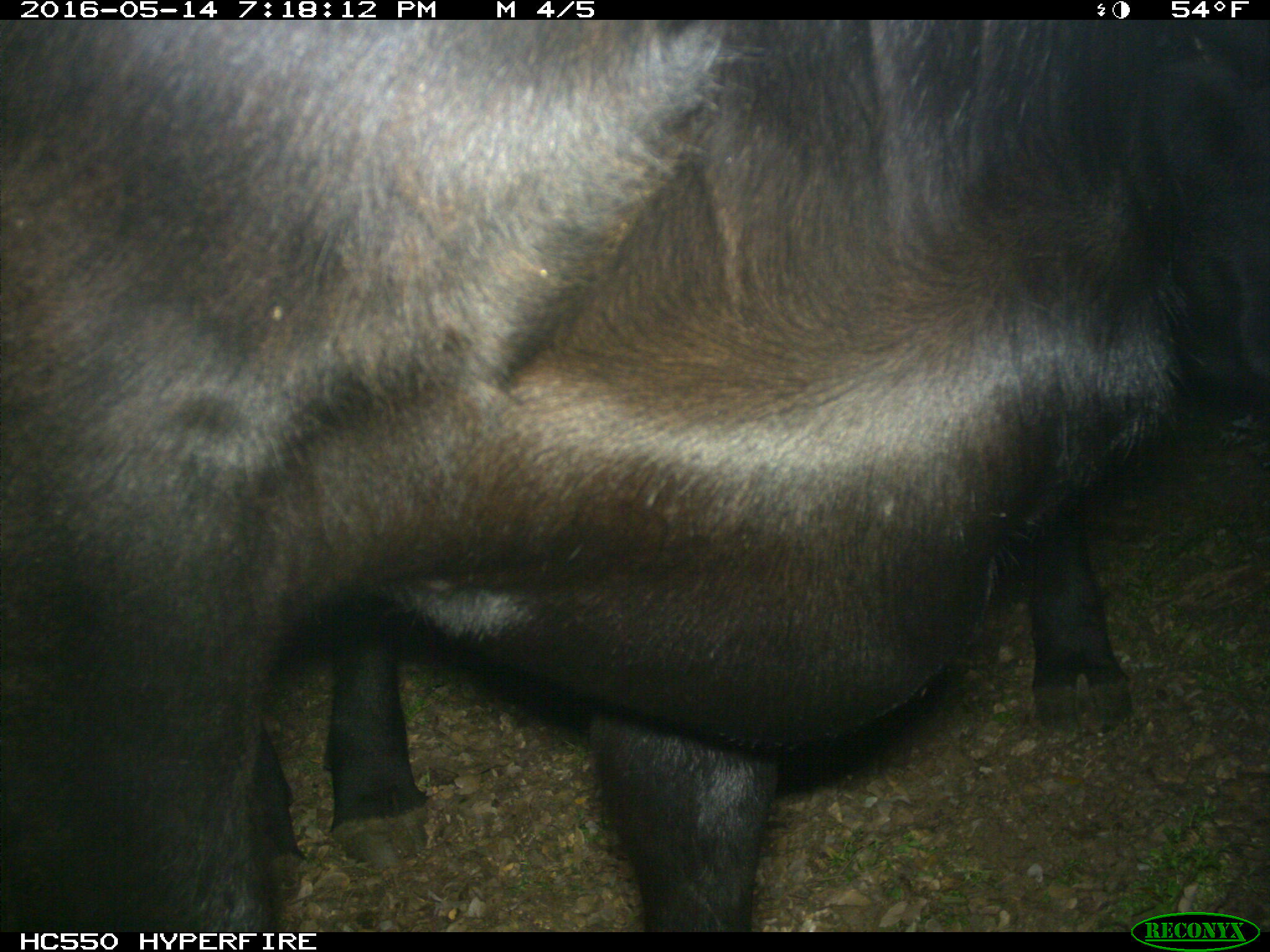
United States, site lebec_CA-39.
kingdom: Animalia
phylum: Chordata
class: Mammalia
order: Artiodactyla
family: Bovidae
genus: Bos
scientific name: Bos taurus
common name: domestic cow